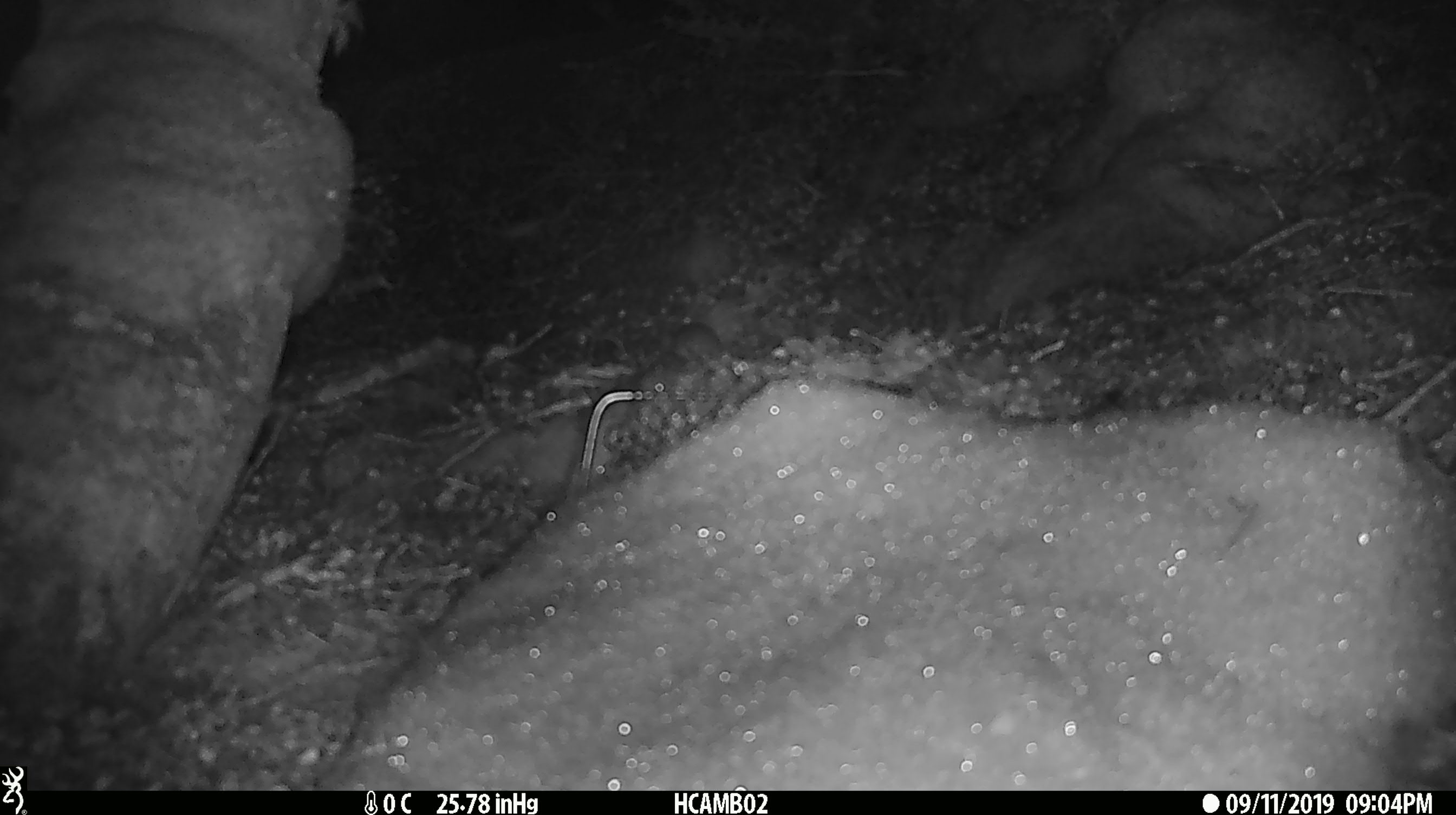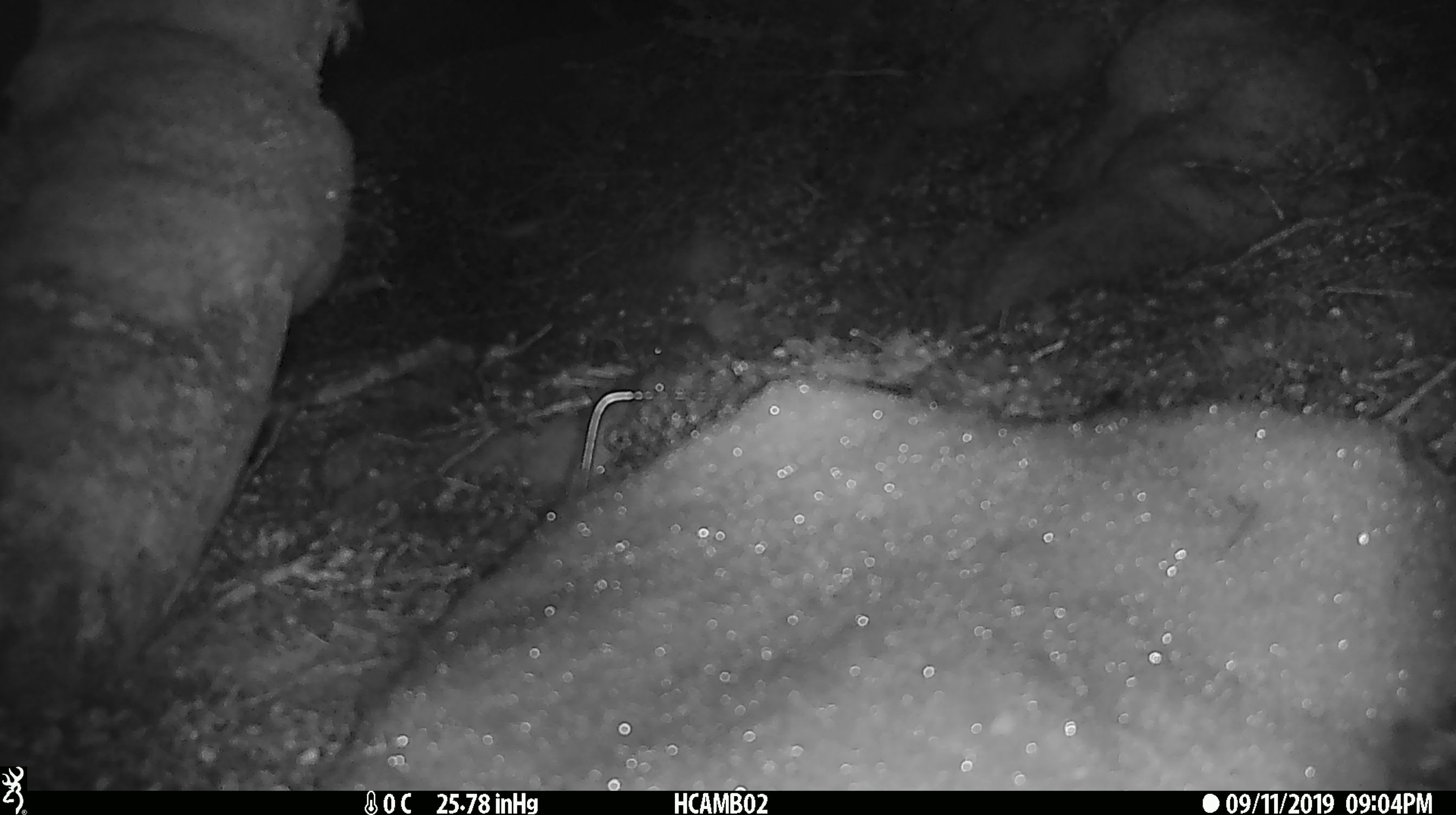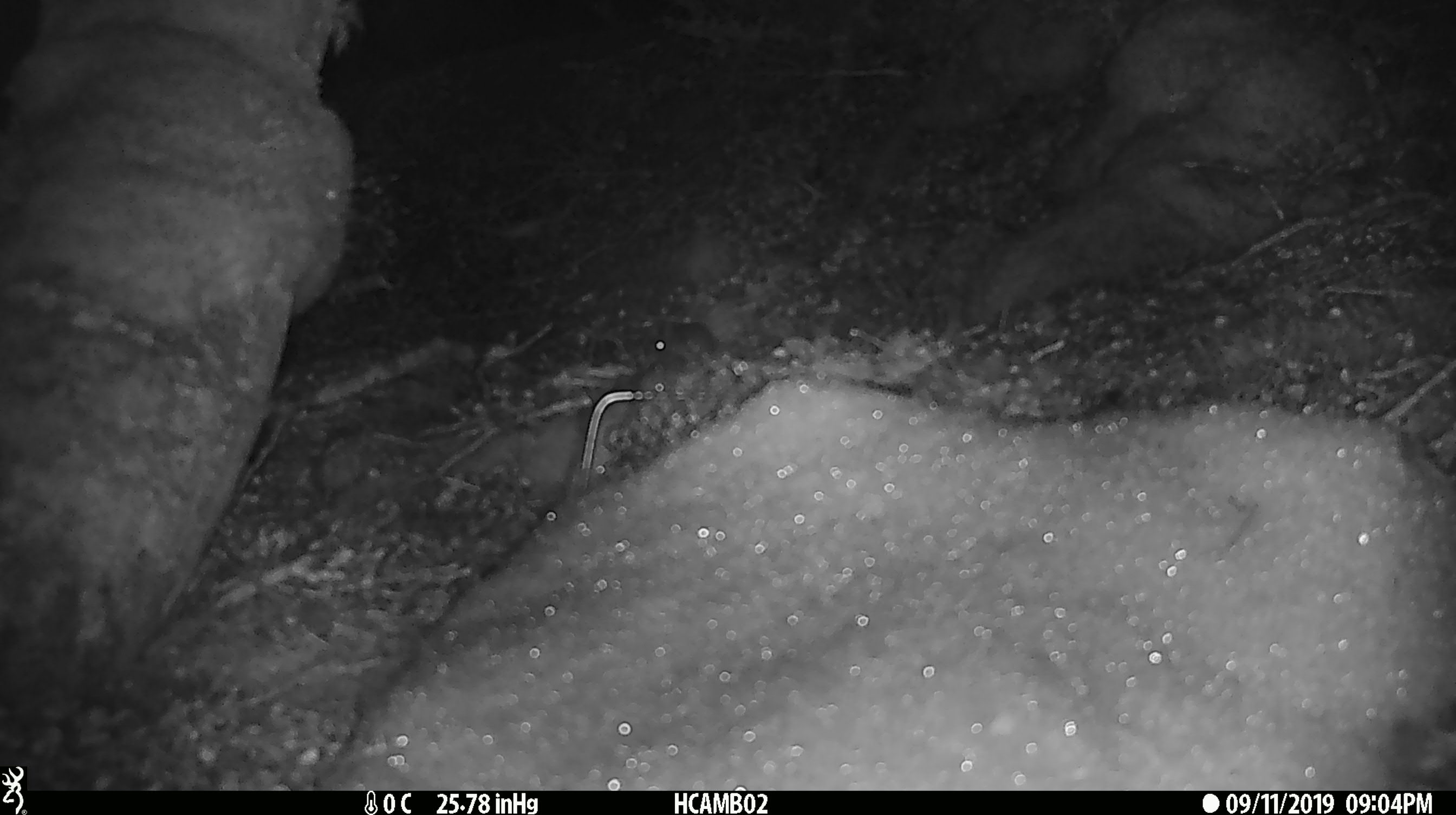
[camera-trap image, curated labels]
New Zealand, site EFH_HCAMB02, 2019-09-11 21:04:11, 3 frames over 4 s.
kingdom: Animalia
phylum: Chordata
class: Mammalia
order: Rodentia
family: Muridae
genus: Mus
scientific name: Mus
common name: mouse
Mouse (Mus).